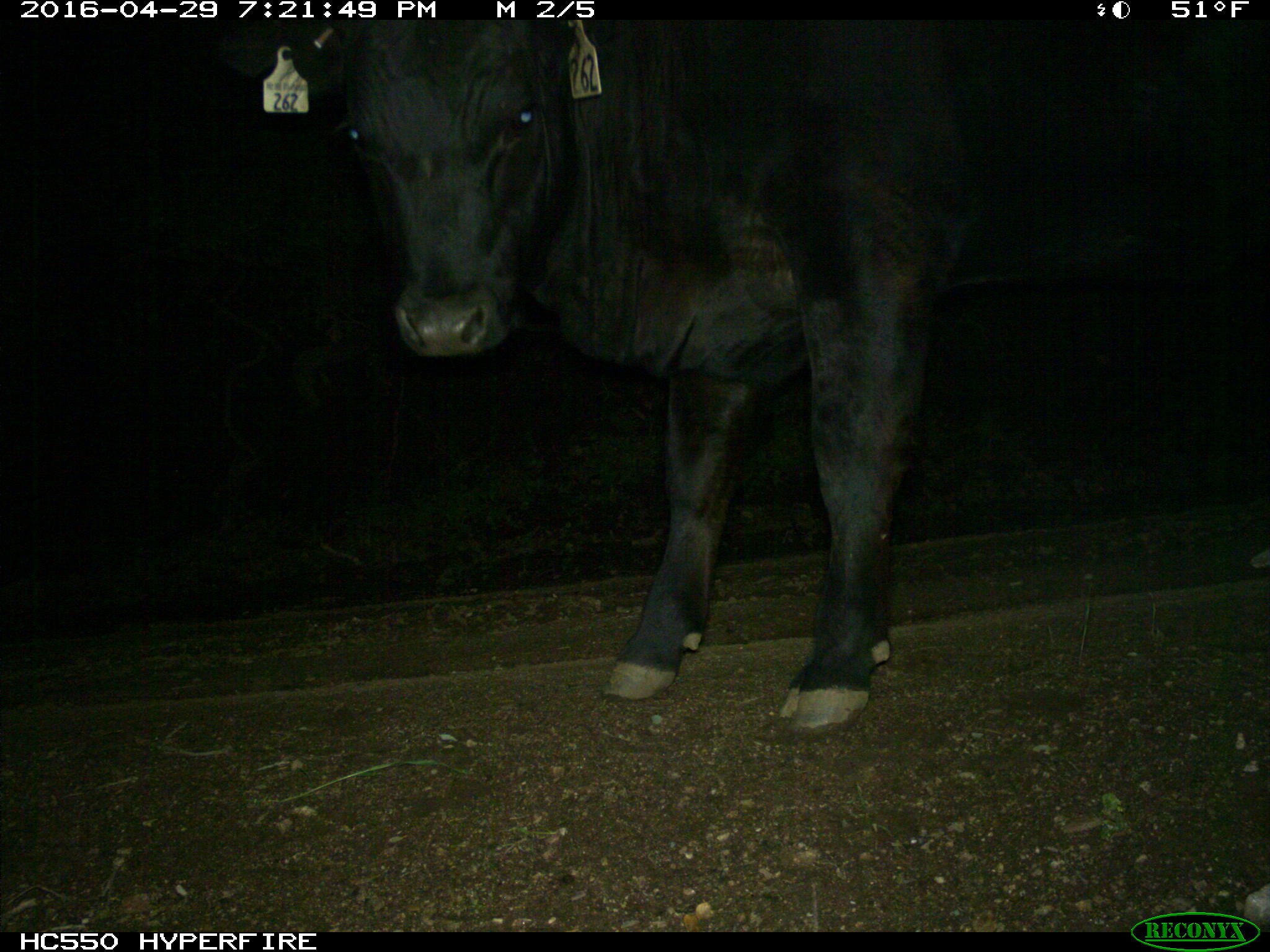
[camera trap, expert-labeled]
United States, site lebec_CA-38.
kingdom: Animalia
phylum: Chordata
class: Mammalia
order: Artiodactyla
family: Bovidae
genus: Bos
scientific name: Bos taurus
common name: domestic cow